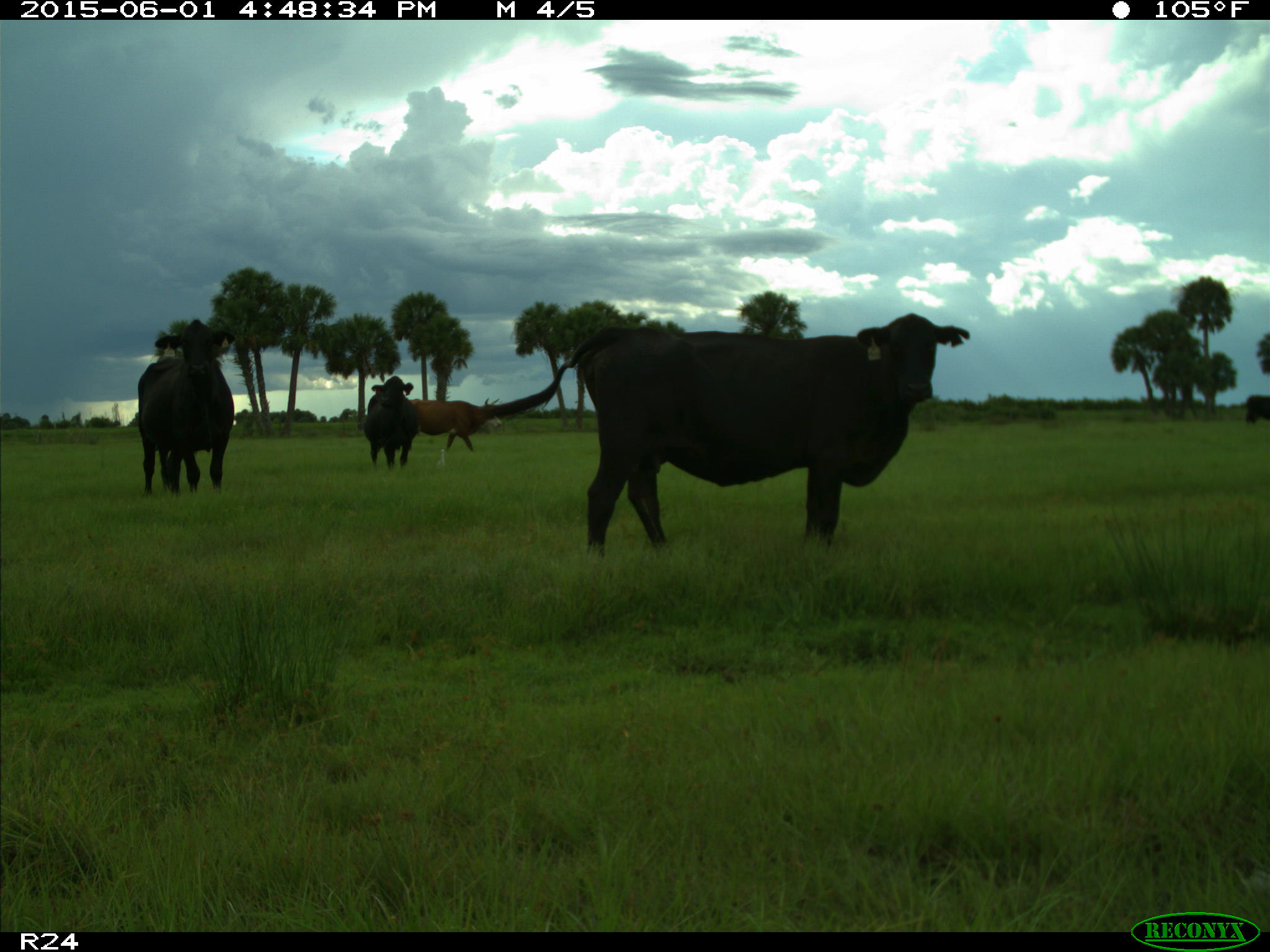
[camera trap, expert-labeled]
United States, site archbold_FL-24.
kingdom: Animalia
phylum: Chordata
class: Mammalia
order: Artiodactyla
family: Bovidae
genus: Bos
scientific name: Bos taurus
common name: domestic cow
Bos taurus (domestic cow).